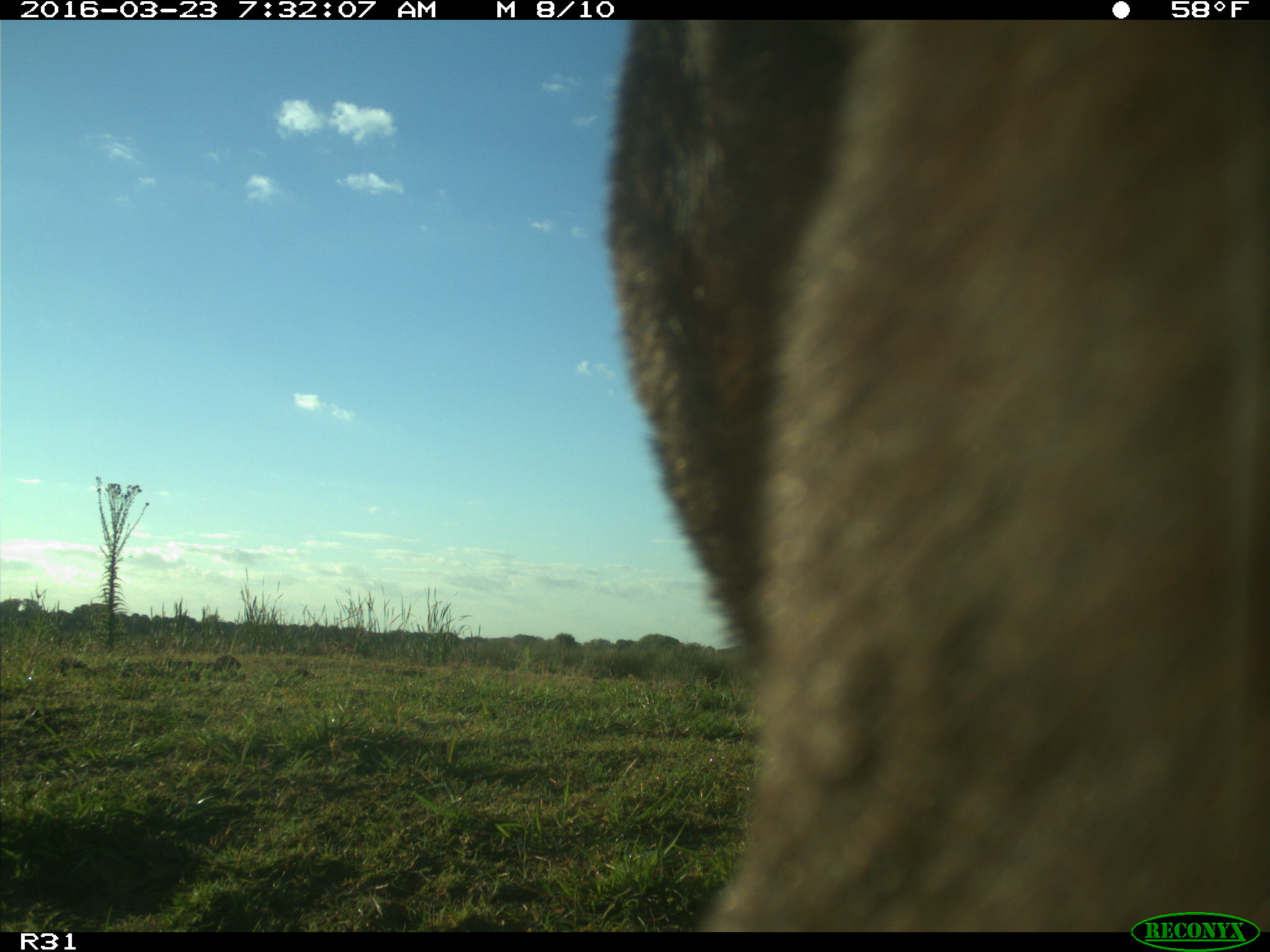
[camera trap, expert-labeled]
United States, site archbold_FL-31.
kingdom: Animalia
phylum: Chordata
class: Mammalia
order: Artiodactyla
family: Bovidae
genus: Bos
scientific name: Bos taurus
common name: domestic cow